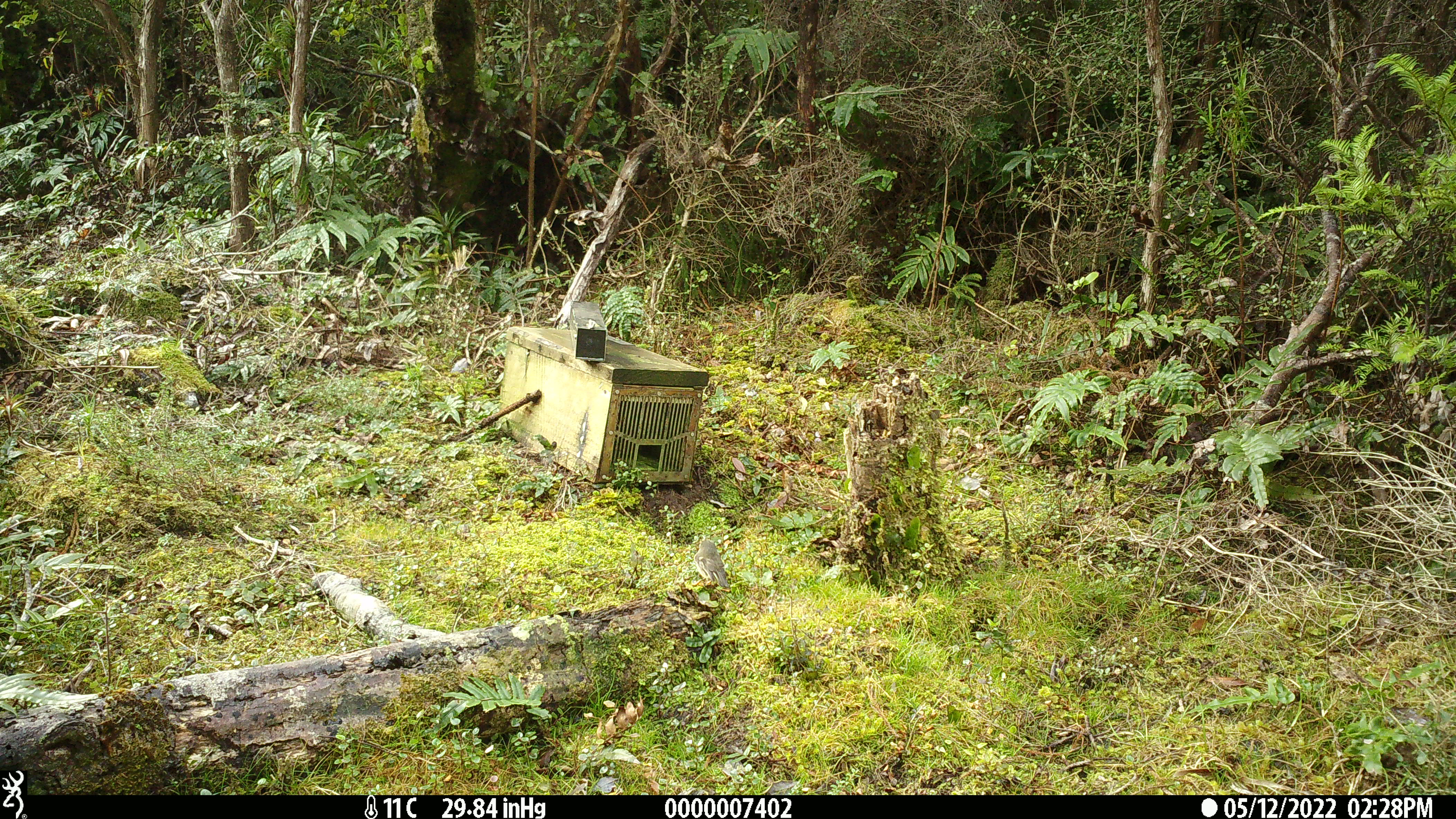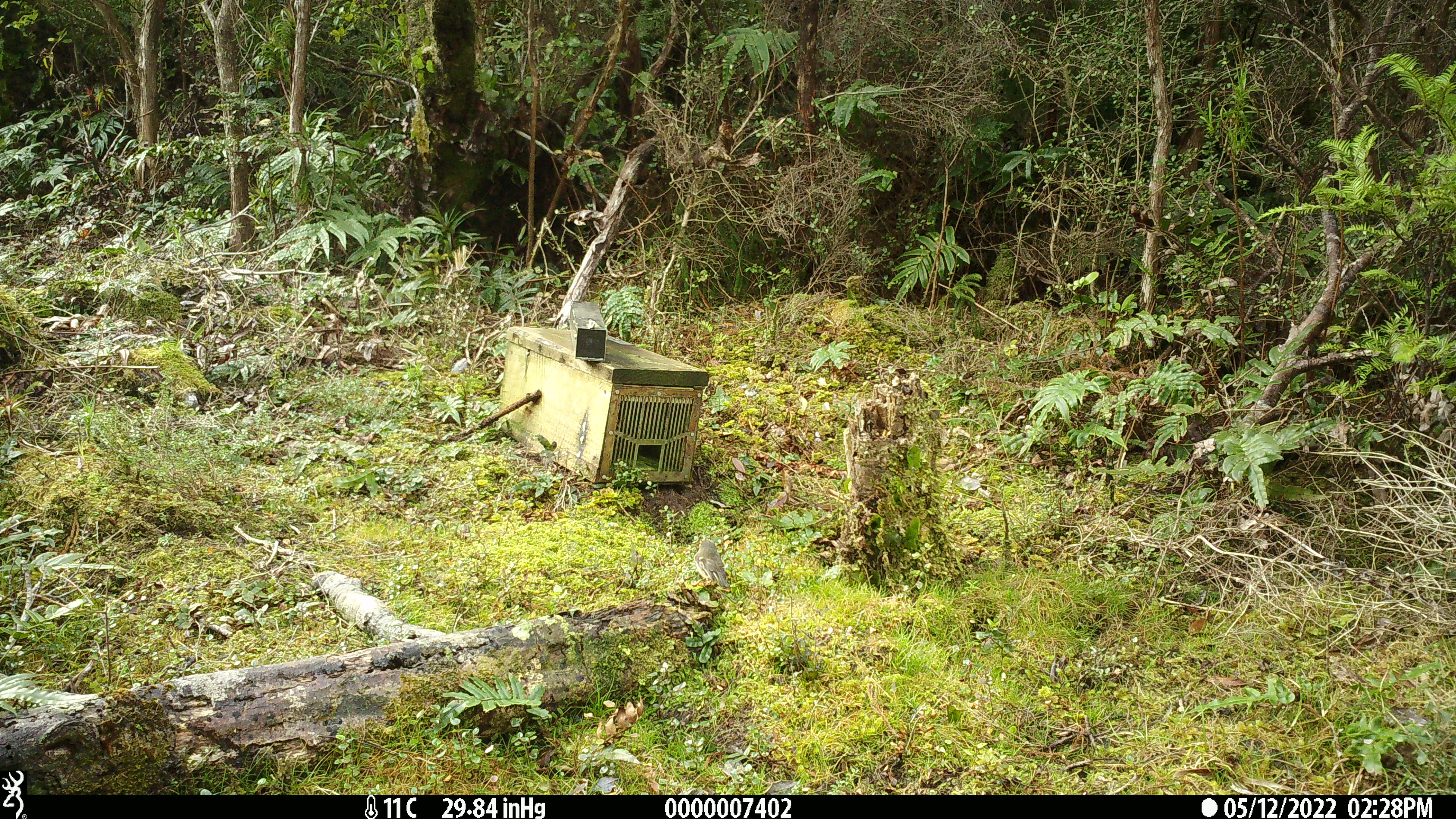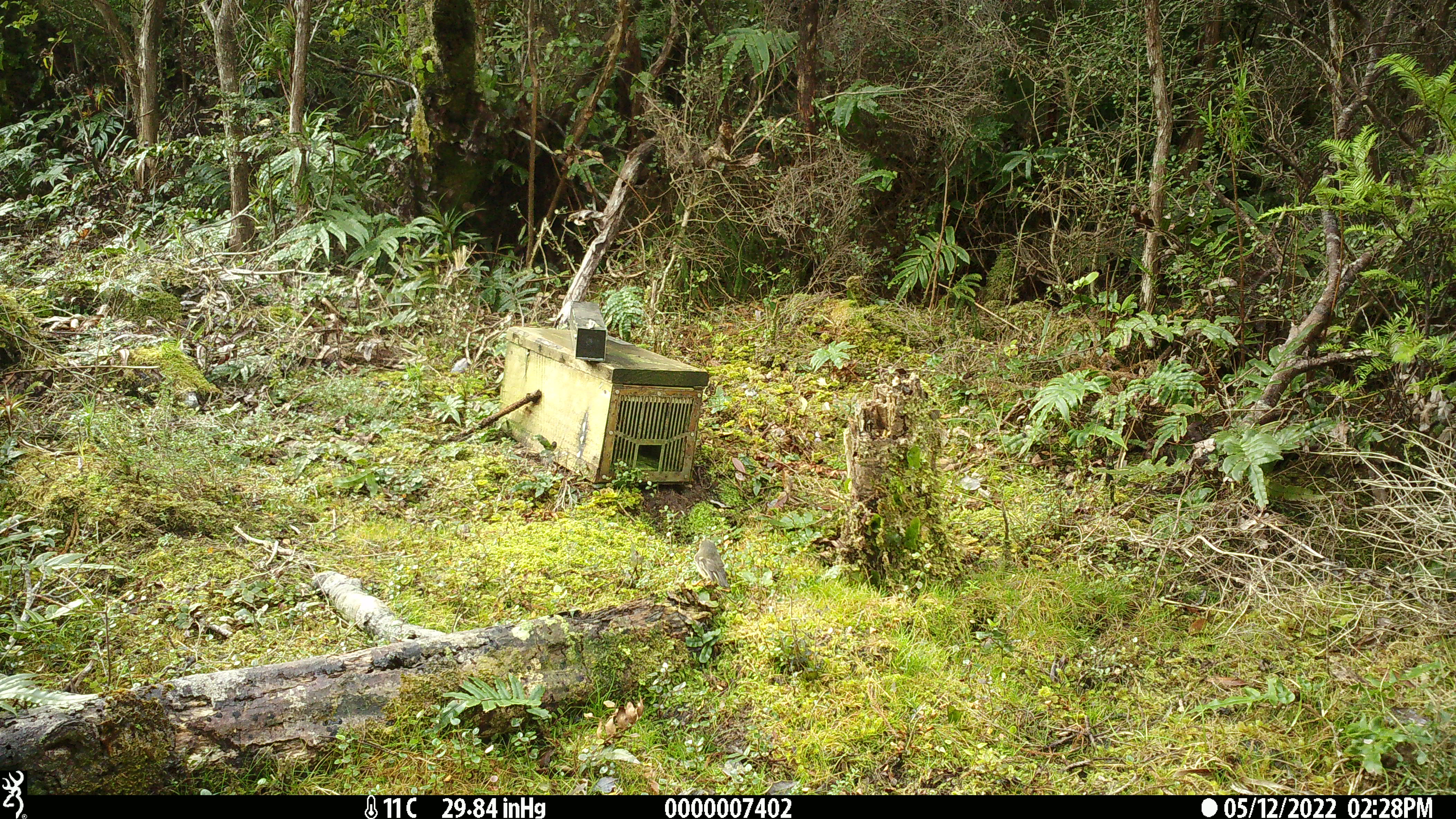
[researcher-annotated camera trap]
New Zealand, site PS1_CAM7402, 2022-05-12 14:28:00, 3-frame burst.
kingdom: Animalia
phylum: Chordata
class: Aves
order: Passeriformes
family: Petroicidae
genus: Petroica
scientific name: Petroica macrocephala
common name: tomtit